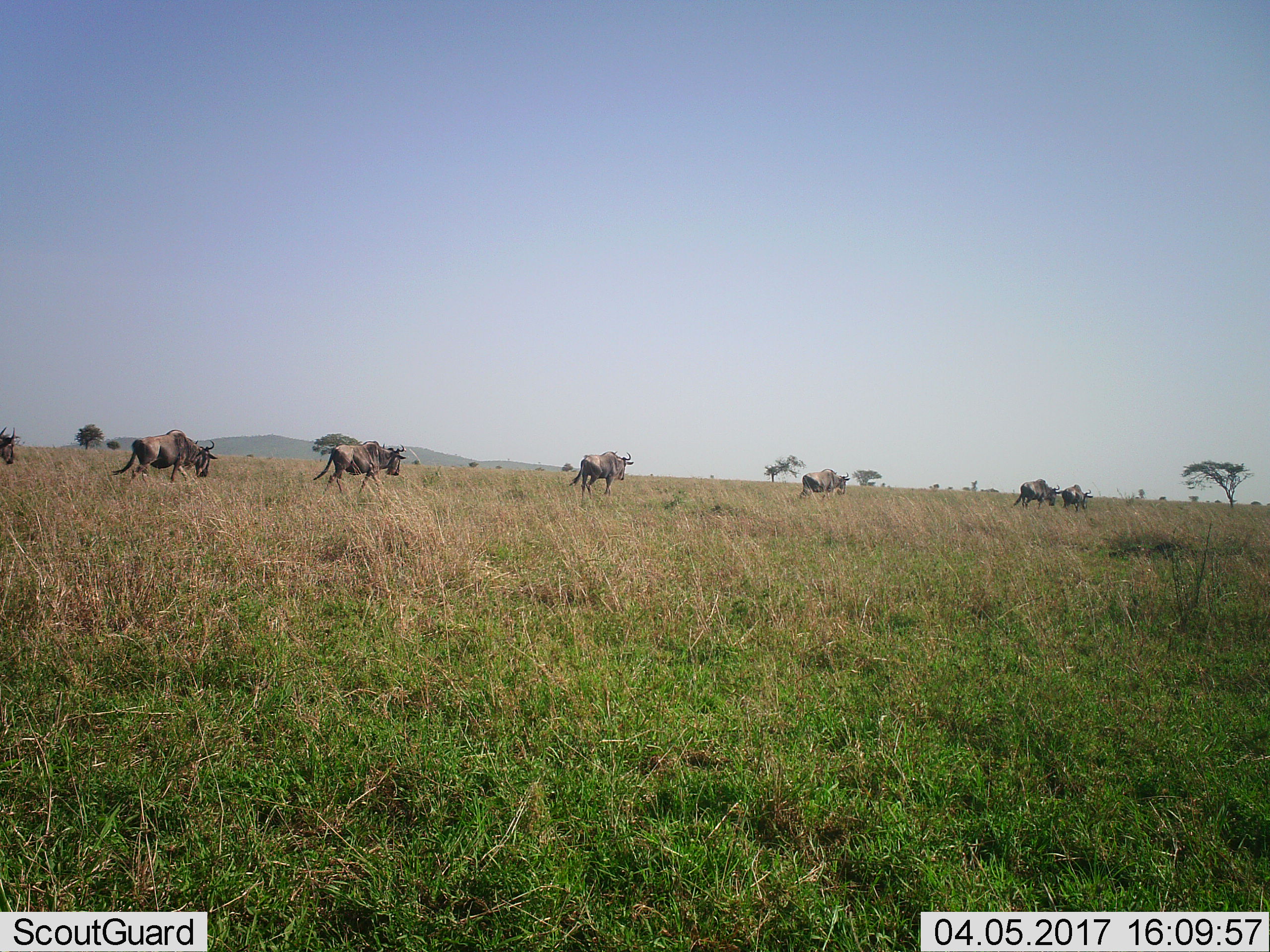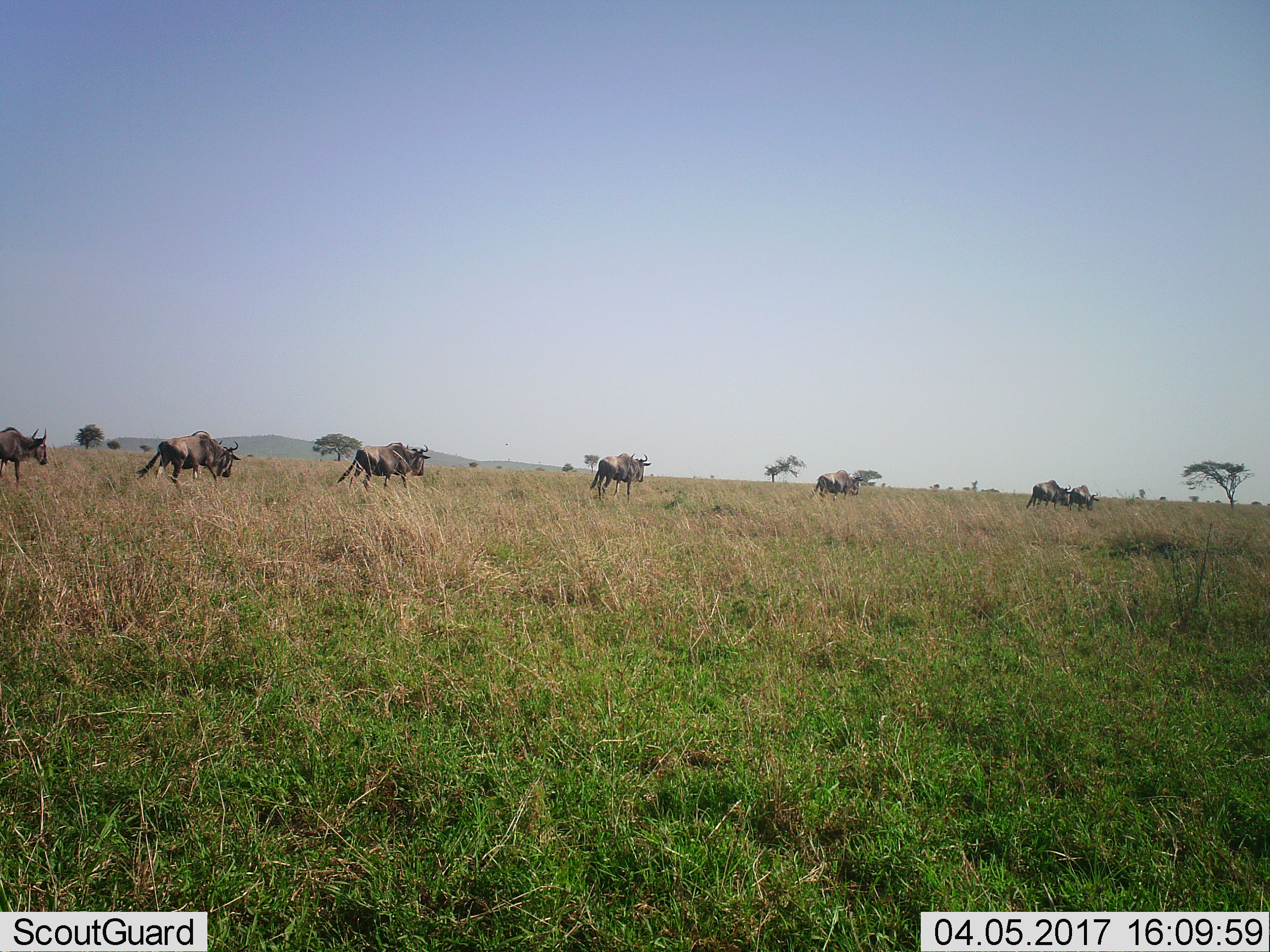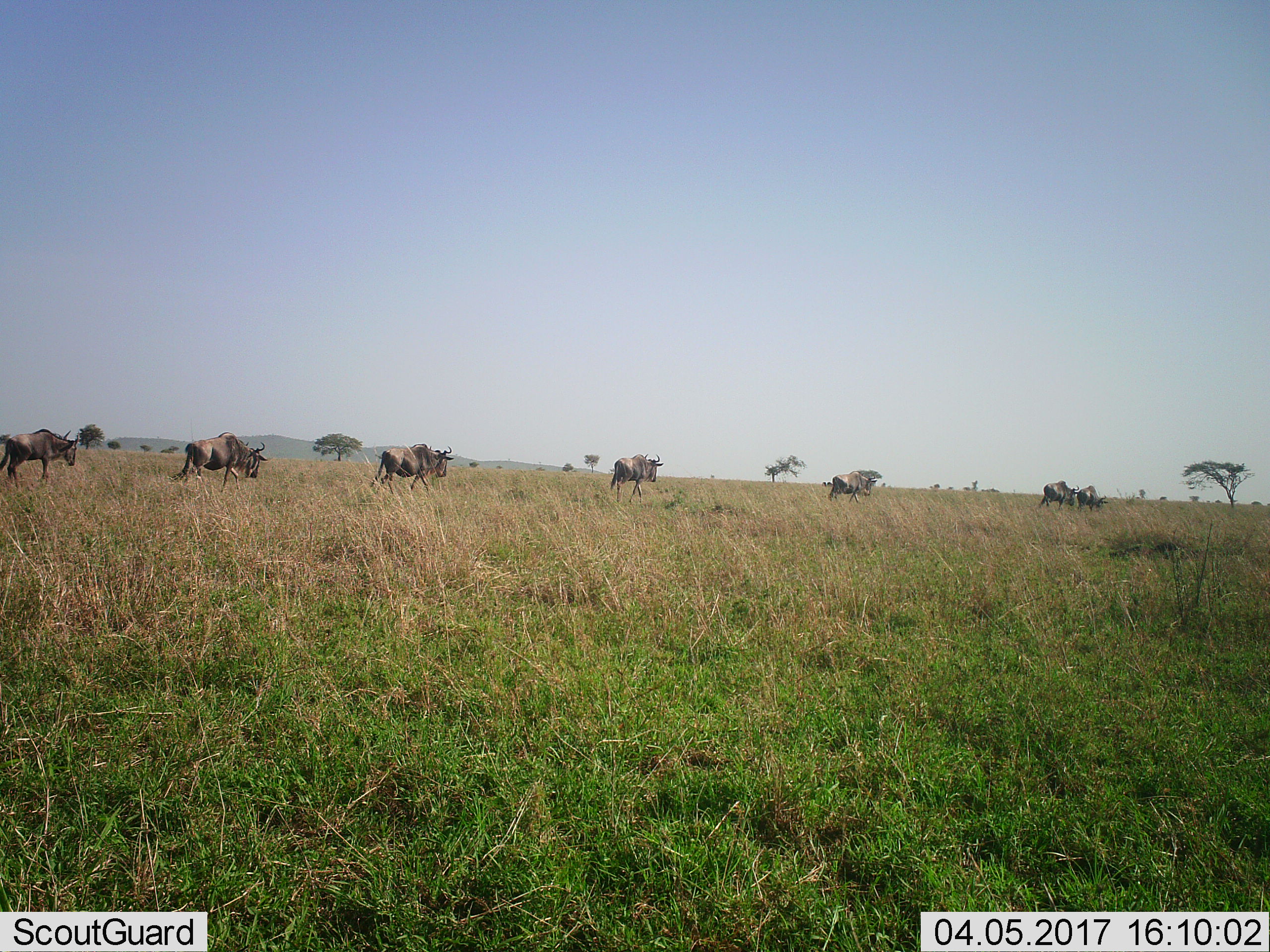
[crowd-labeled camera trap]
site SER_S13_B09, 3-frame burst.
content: unidentified animal